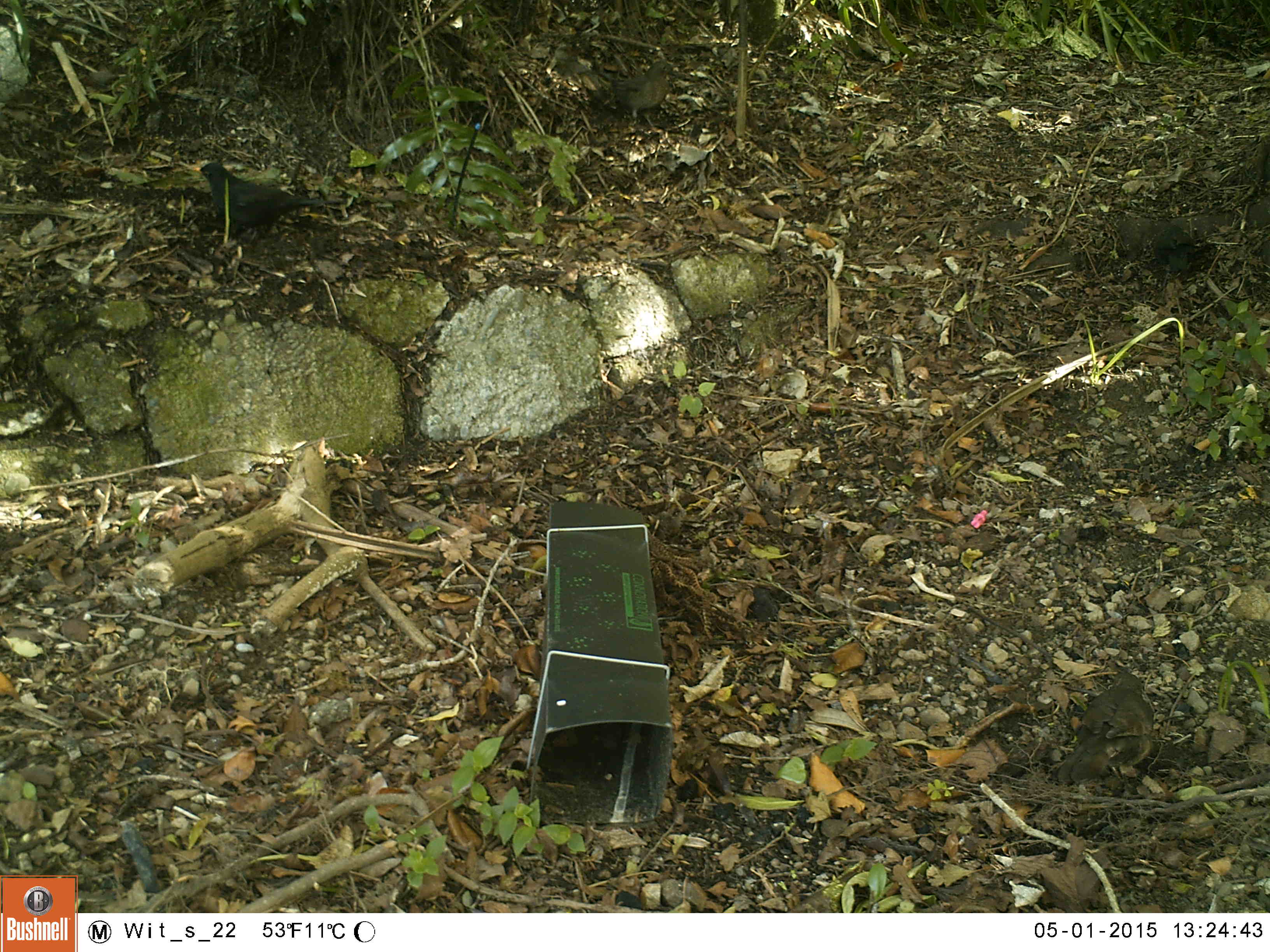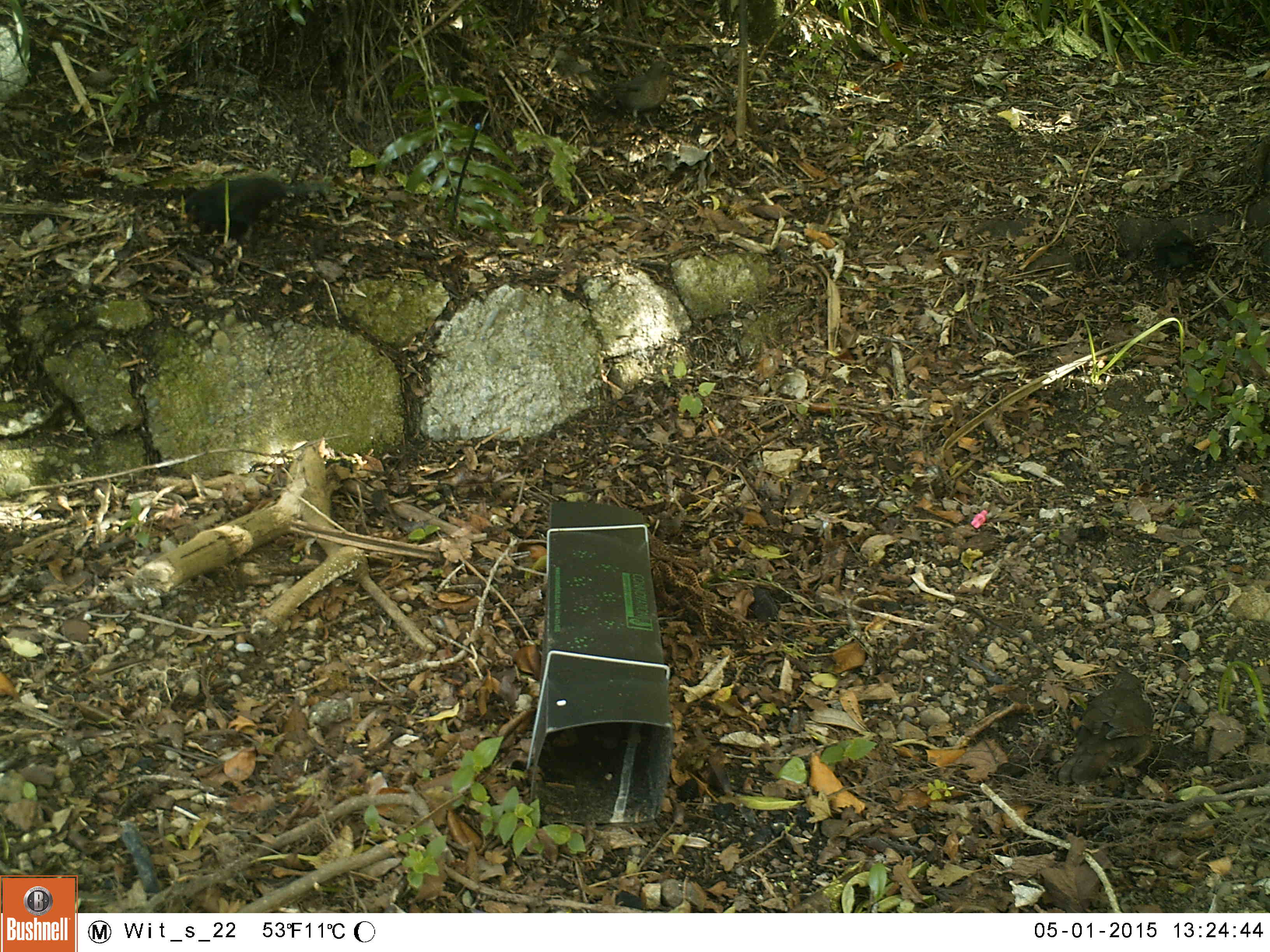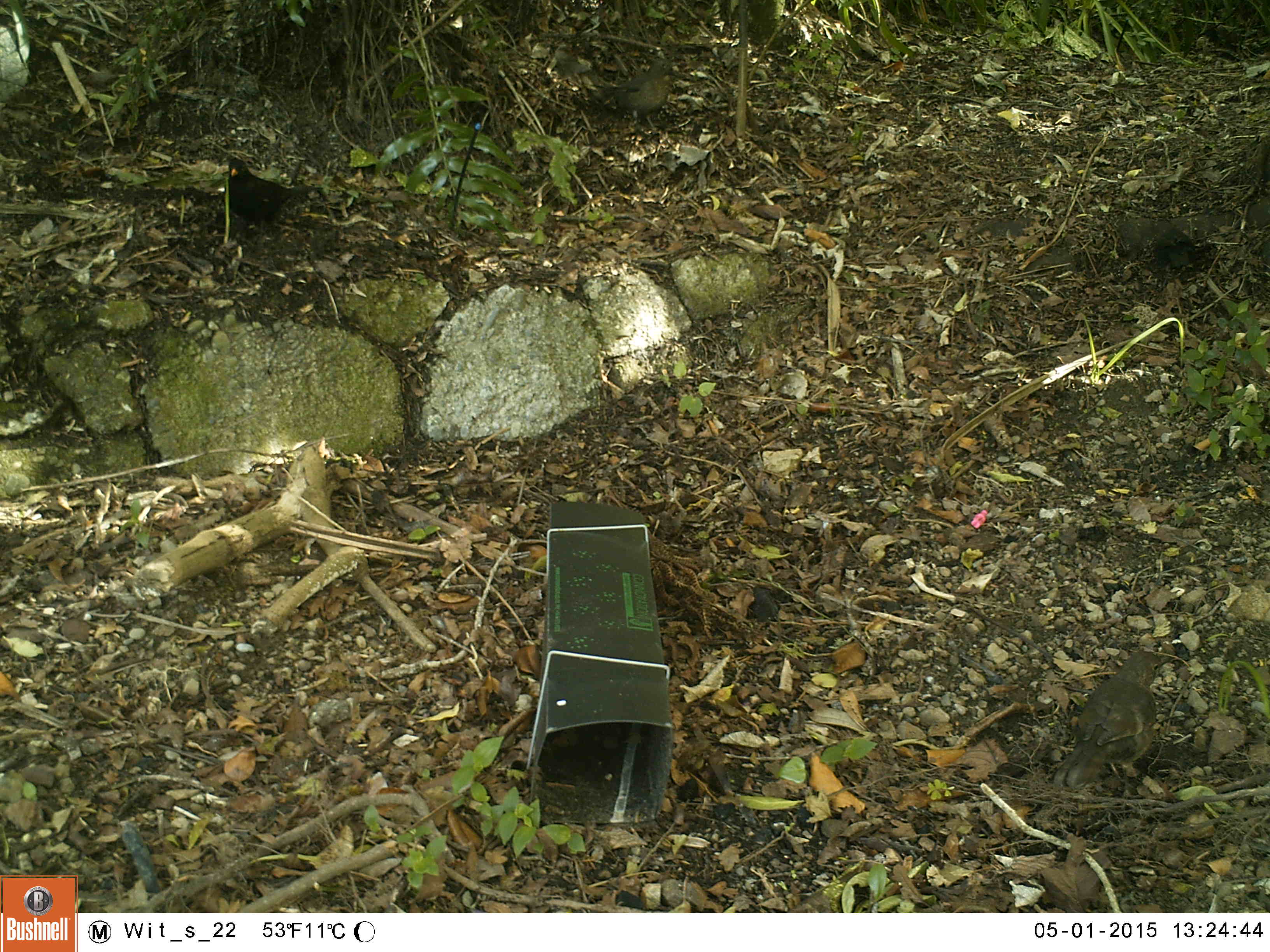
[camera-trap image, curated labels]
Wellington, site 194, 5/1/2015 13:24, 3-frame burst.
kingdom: Animalia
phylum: Chordata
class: Aves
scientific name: Aves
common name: bird